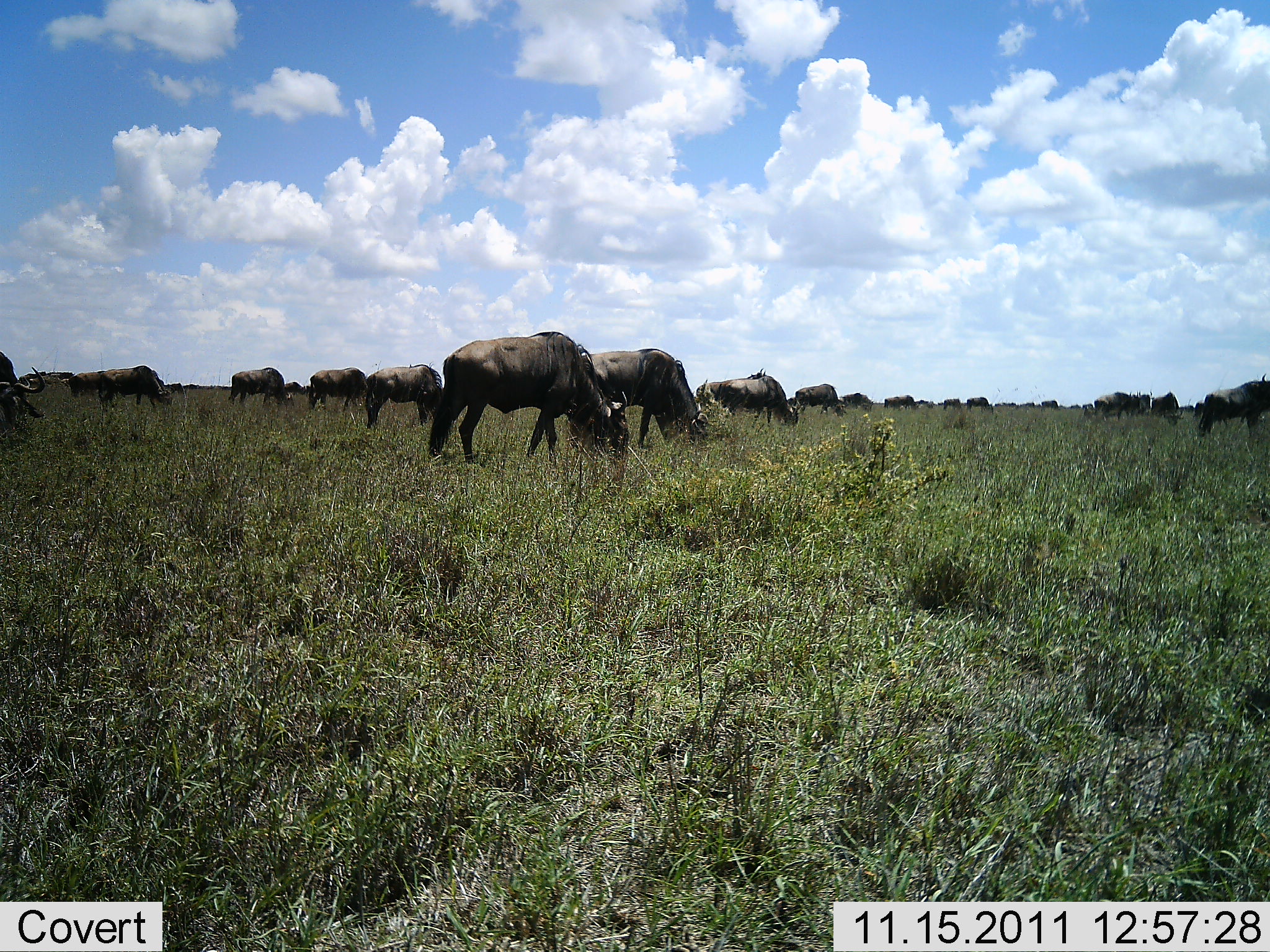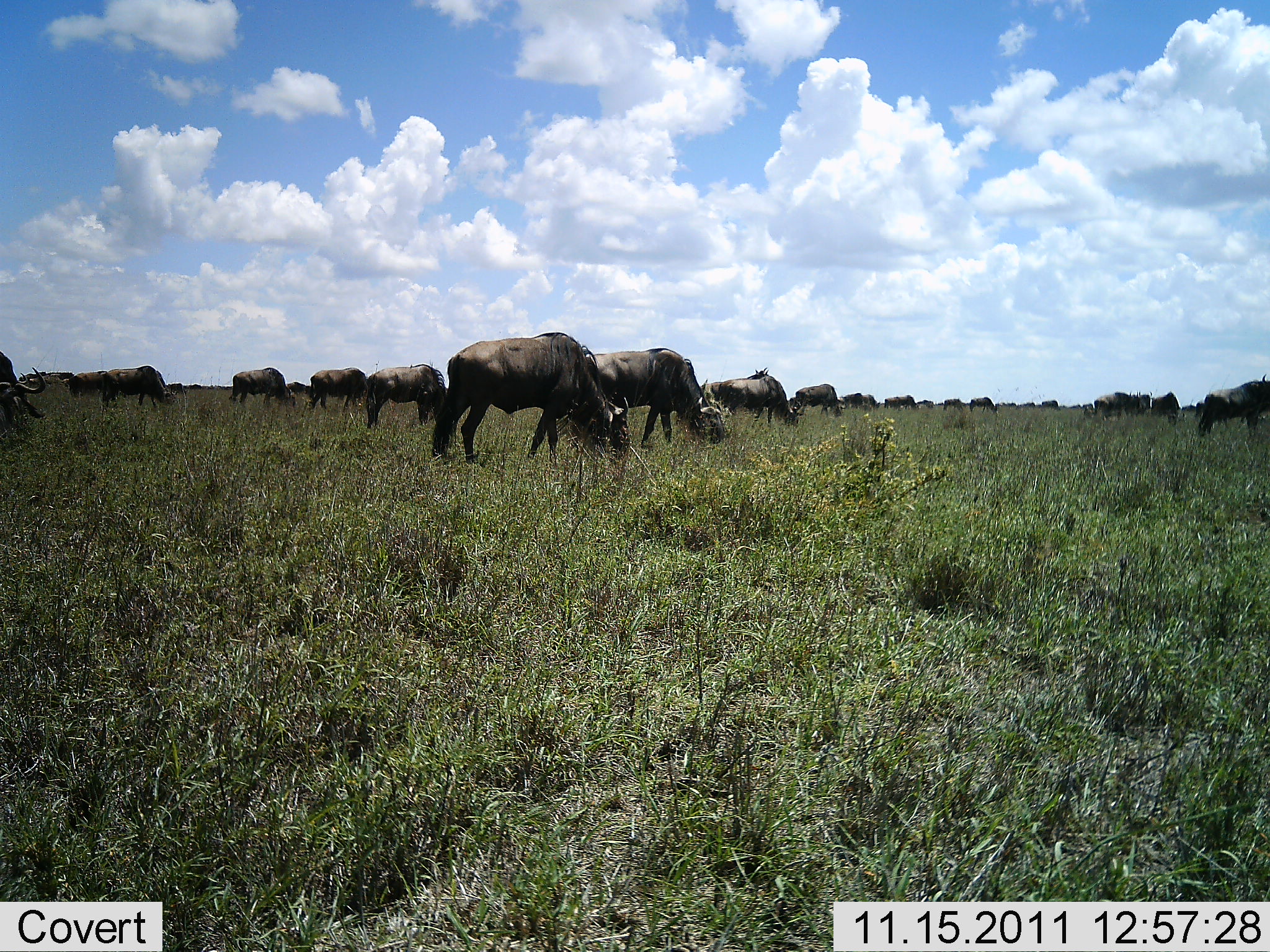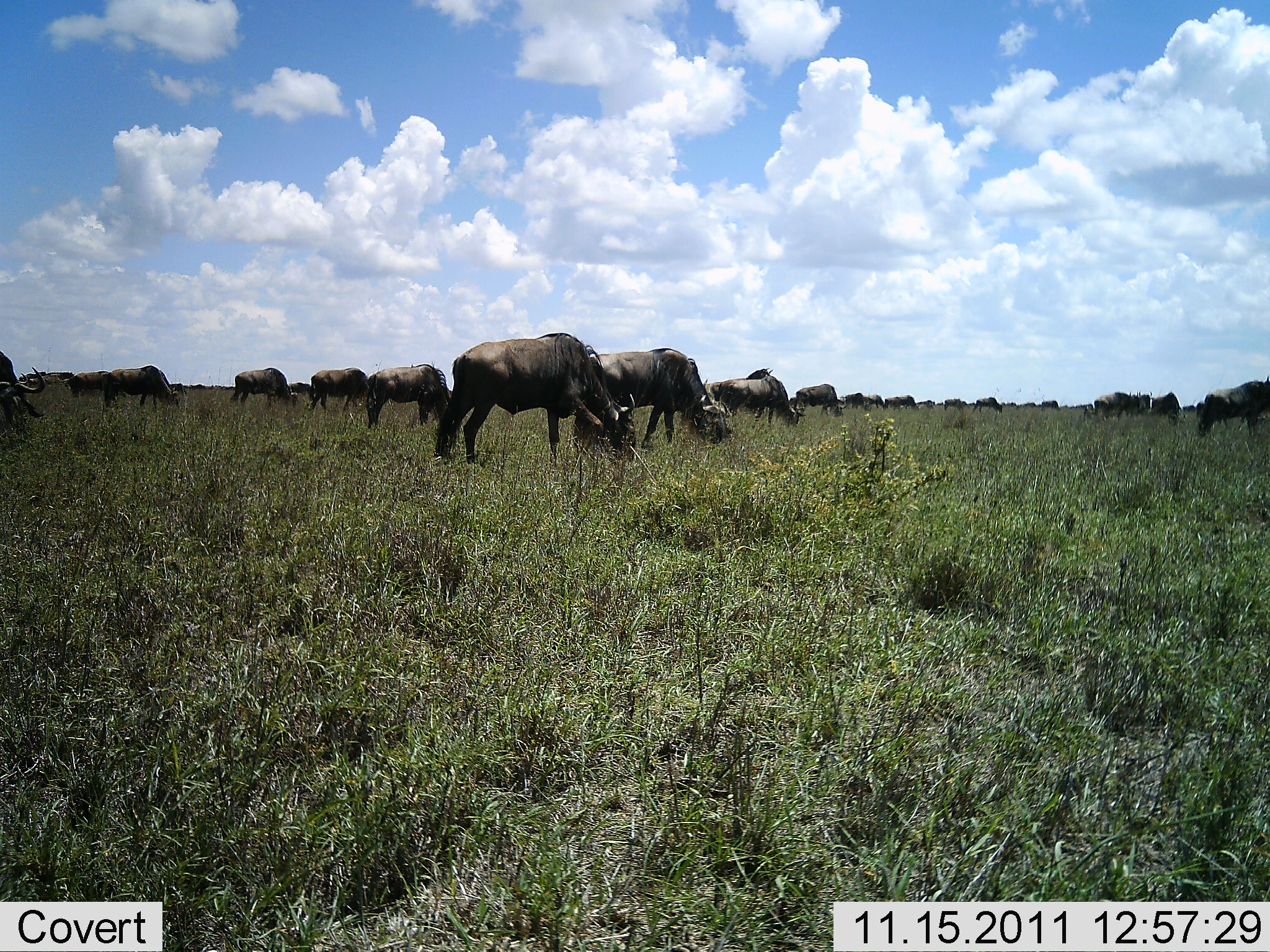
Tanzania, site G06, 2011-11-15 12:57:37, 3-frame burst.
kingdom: Animalia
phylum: Chordata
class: Mammalia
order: Artiodactyla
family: Bovidae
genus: Connochaetes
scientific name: Connochaetes taurinus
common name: blue wildebeest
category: wildebeest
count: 11-50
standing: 33%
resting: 0%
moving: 8%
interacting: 8%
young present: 0%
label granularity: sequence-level